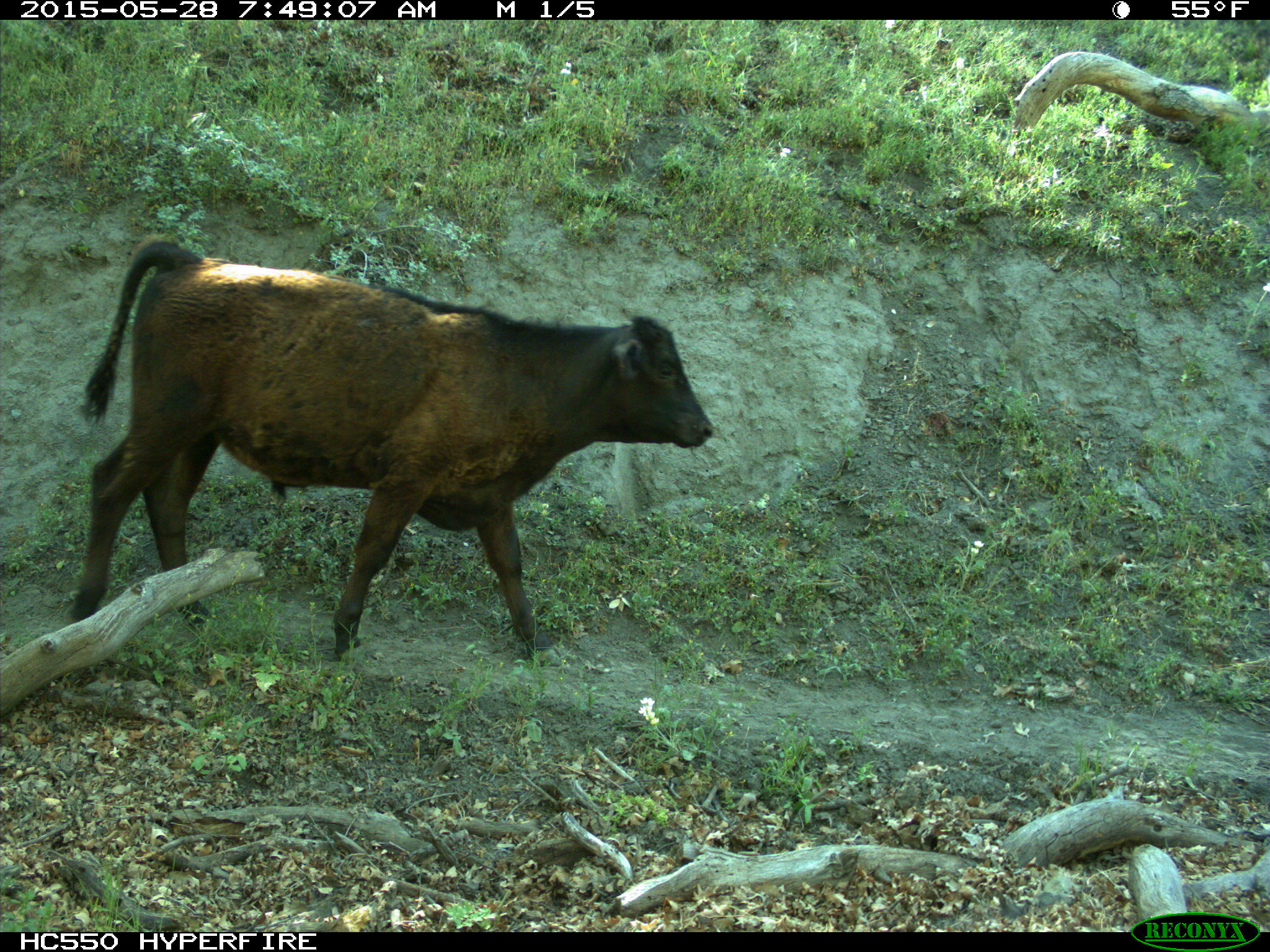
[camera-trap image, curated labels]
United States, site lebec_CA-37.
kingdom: Animalia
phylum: Chordata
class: Mammalia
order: Artiodactyla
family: Bovidae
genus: Bos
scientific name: Bos taurus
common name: domestic cow